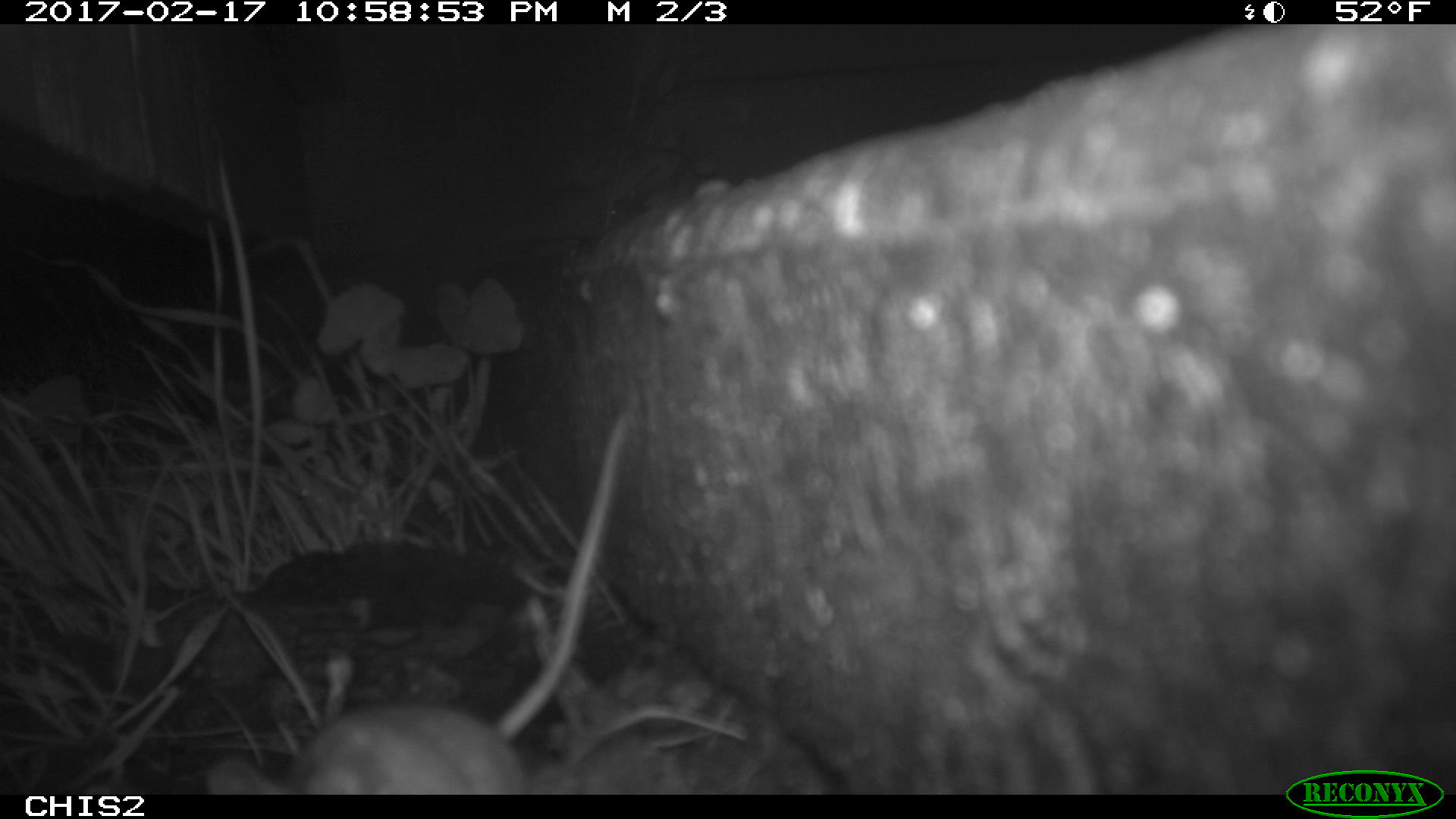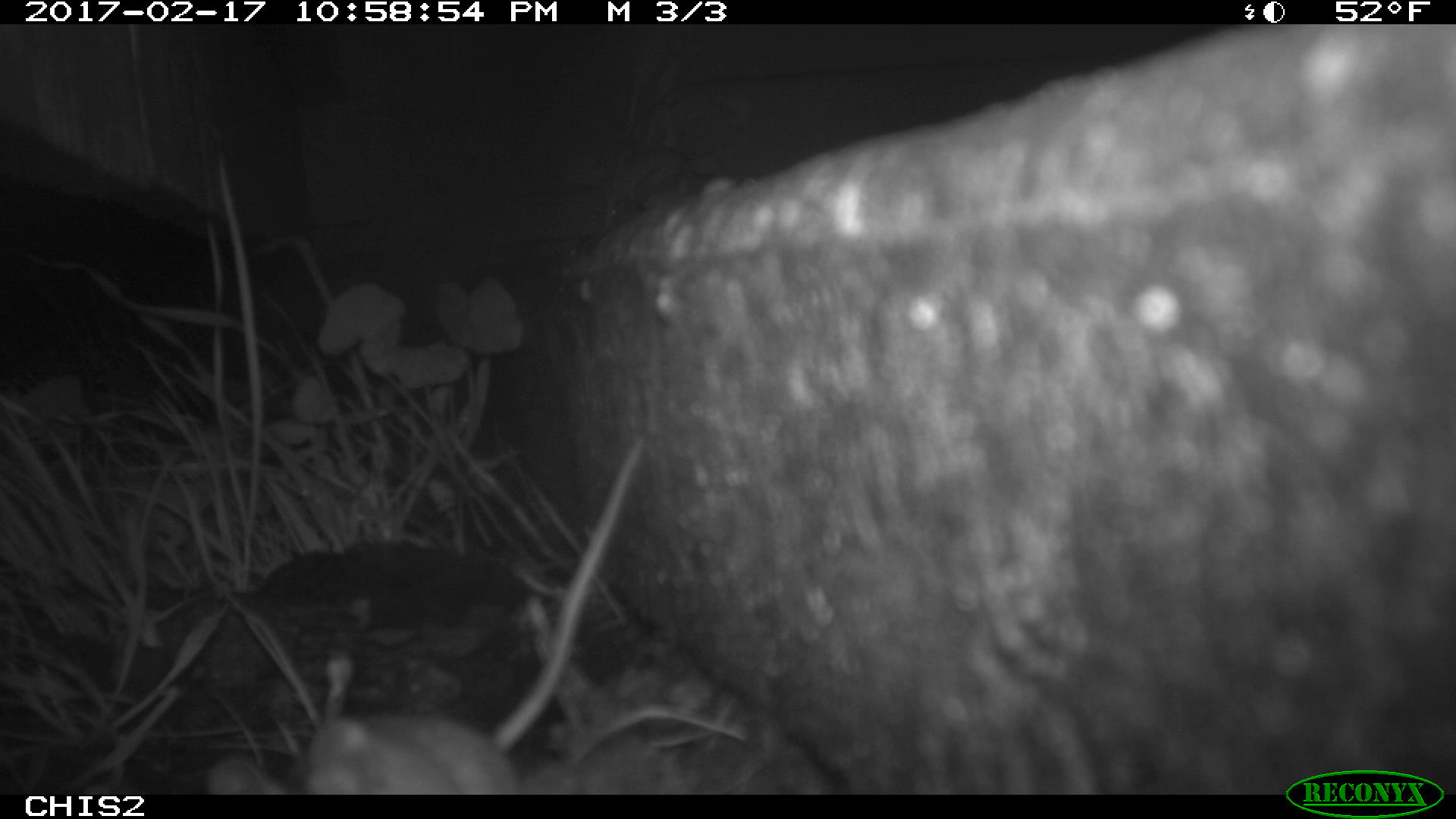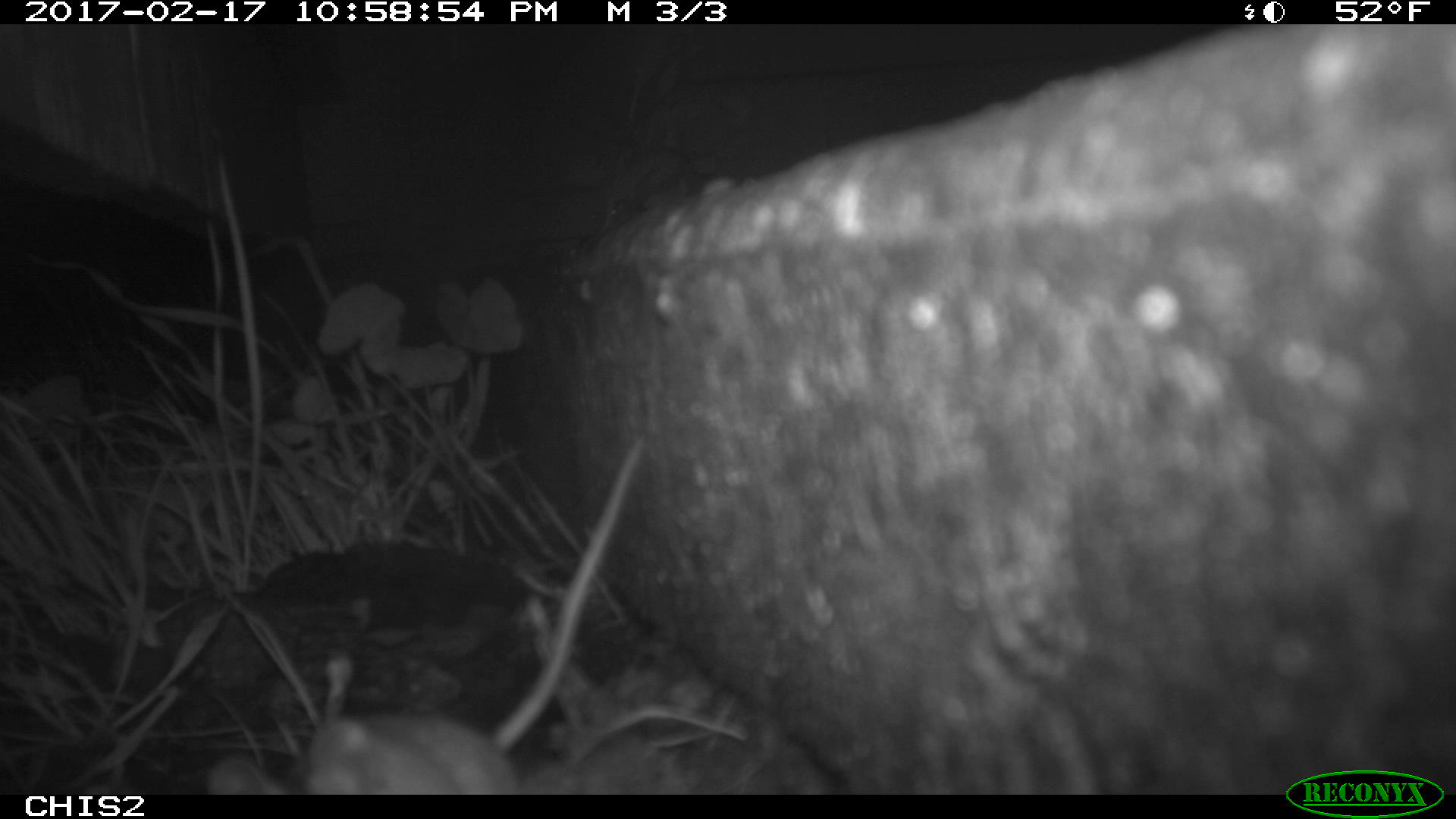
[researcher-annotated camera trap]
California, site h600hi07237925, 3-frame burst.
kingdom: Animalia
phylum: Chordata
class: Mammalia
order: Rodentia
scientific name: Rodentia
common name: rodent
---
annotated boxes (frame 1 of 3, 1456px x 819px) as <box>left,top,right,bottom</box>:
rodent: <box>204,415,629,794</box>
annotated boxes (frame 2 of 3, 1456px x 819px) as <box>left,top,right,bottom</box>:
rodent: <box>206,434,646,794</box>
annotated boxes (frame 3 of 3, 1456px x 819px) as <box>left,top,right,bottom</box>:
rodent: <box>206,435,647,792</box>